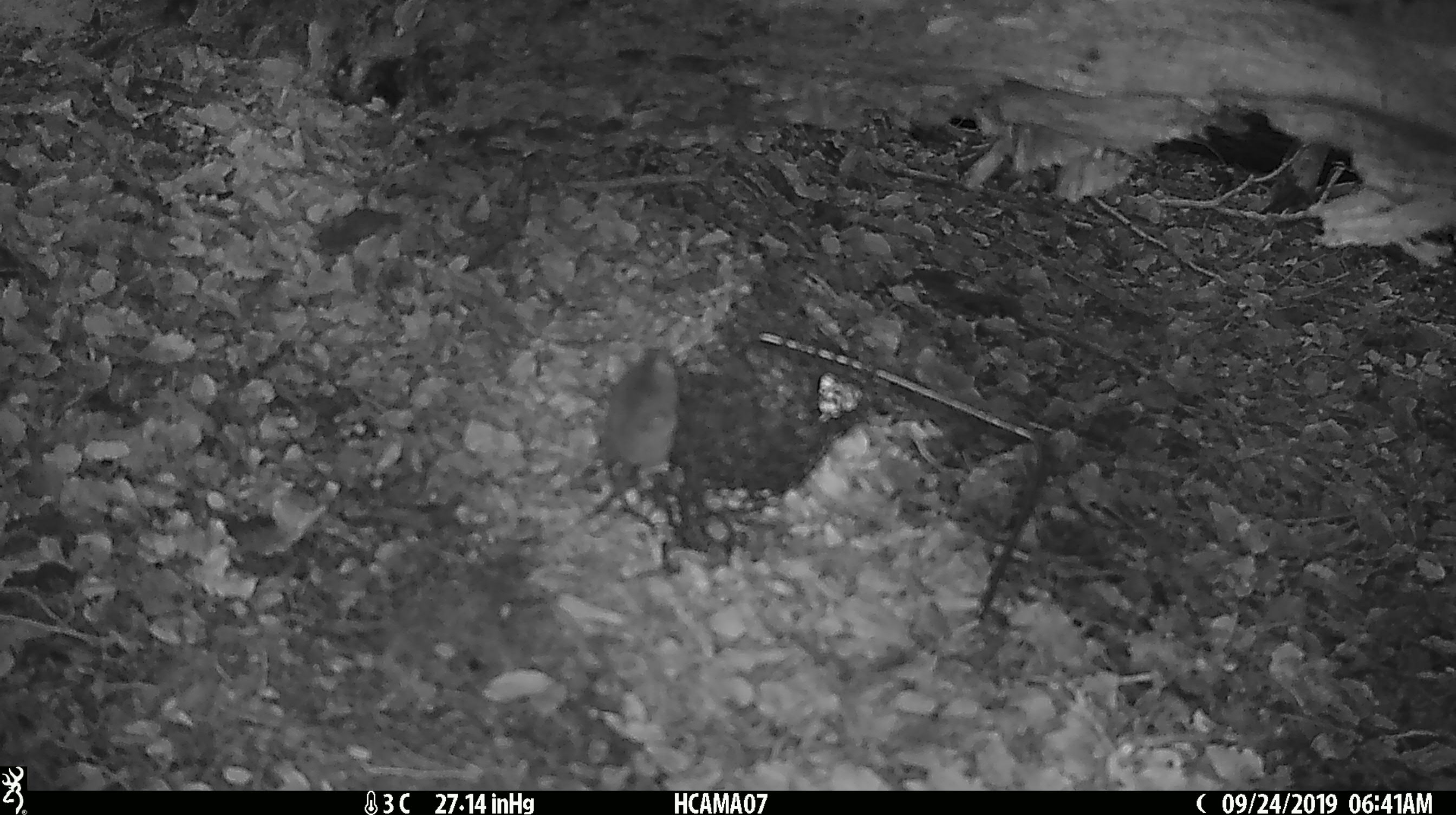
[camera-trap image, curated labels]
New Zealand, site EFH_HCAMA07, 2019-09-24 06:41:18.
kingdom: Animalia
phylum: Chordata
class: Mammalia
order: Rodentia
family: Muridae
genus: Mus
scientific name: Mus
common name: mouse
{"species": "mouse (Mus)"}